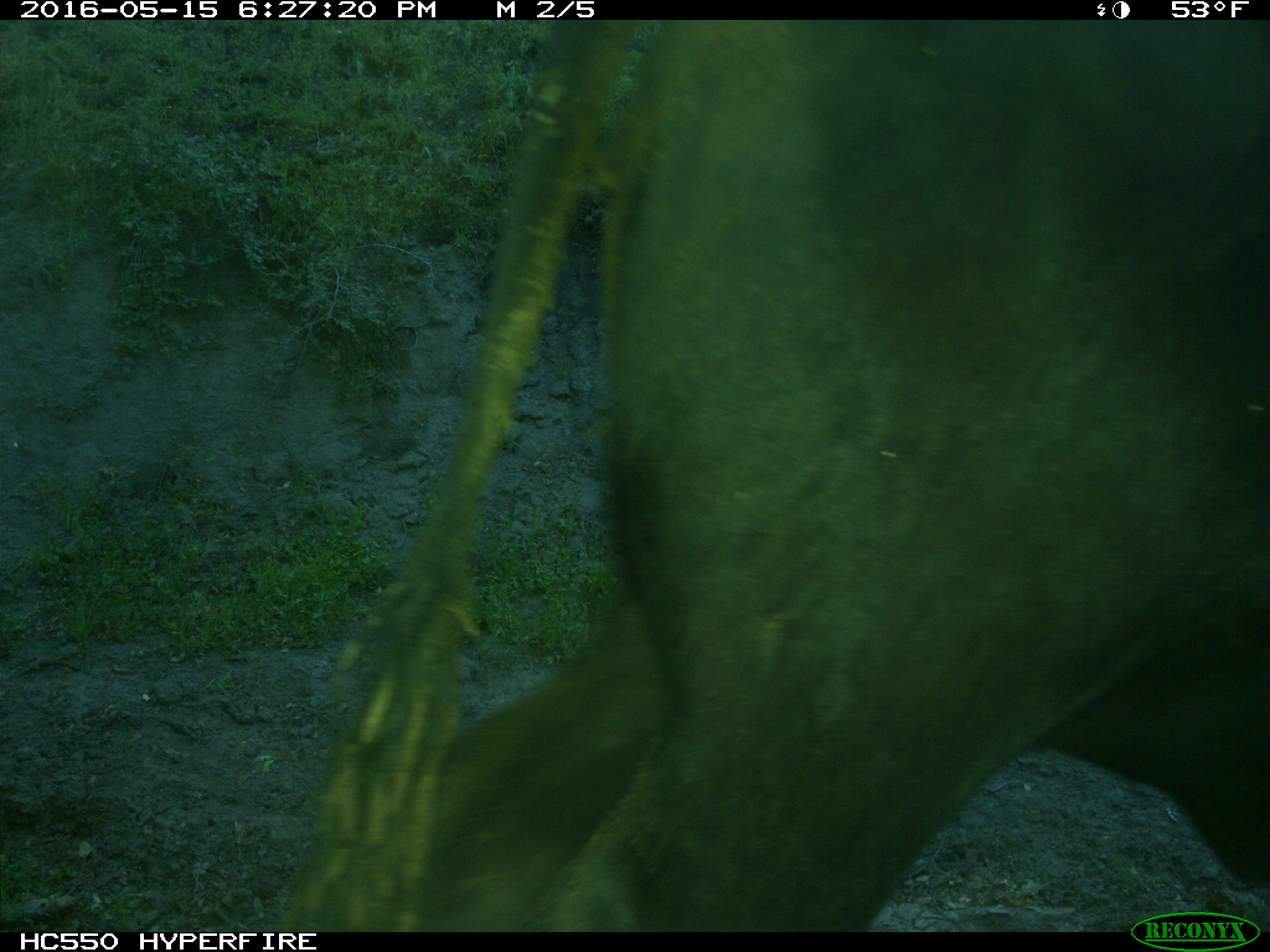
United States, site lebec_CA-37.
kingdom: Animalia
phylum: Chordata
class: Mammalia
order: Artiodactyla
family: Bovidae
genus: Bos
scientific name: Bos taurus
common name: domestic cow